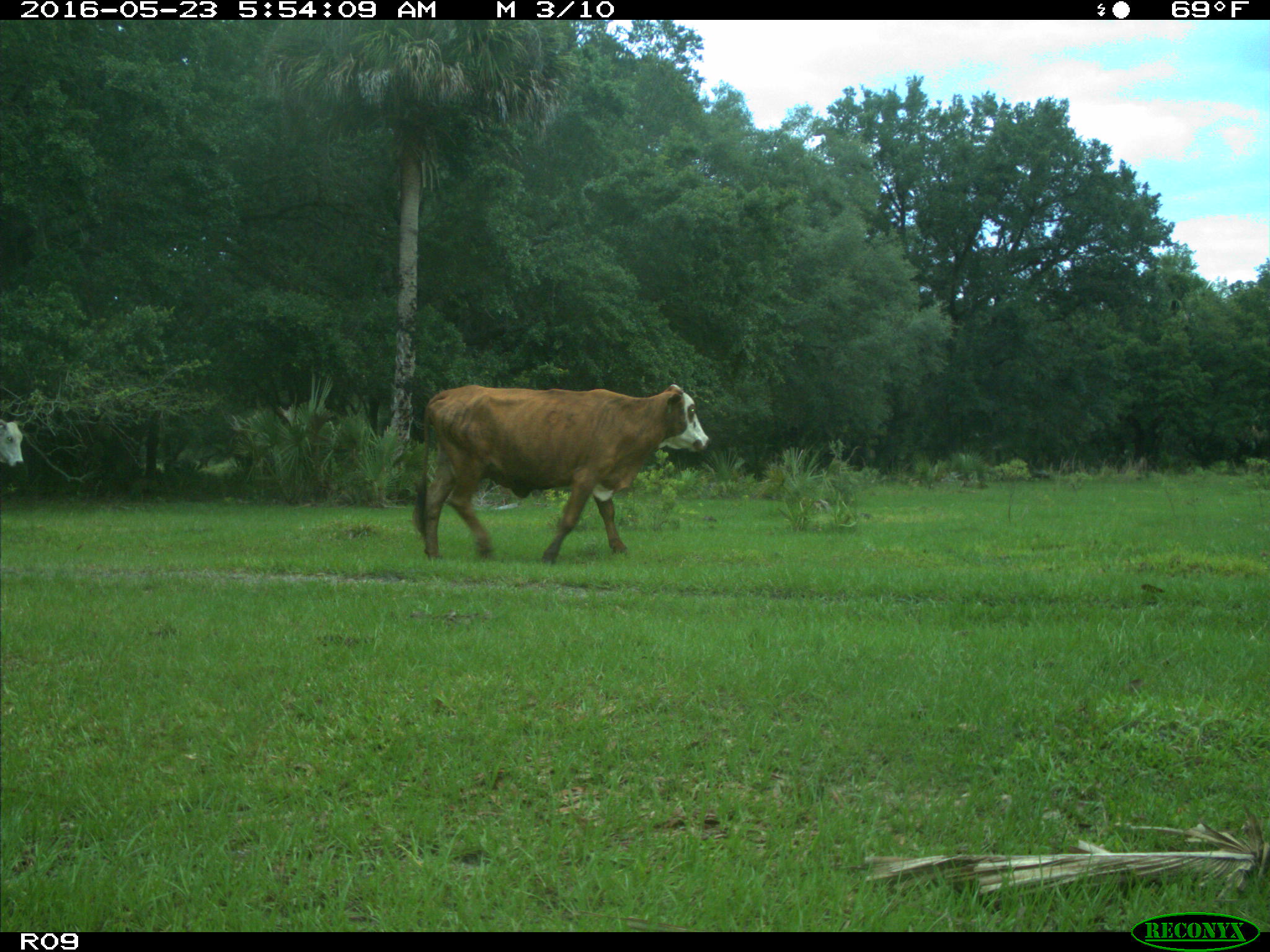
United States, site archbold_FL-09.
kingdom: Animalia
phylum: Chordata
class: Mammalia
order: Artiodactyla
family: Bovidae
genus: Bos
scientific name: Bos taurus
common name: domestic cow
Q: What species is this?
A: Bos taurus (domestic cow).